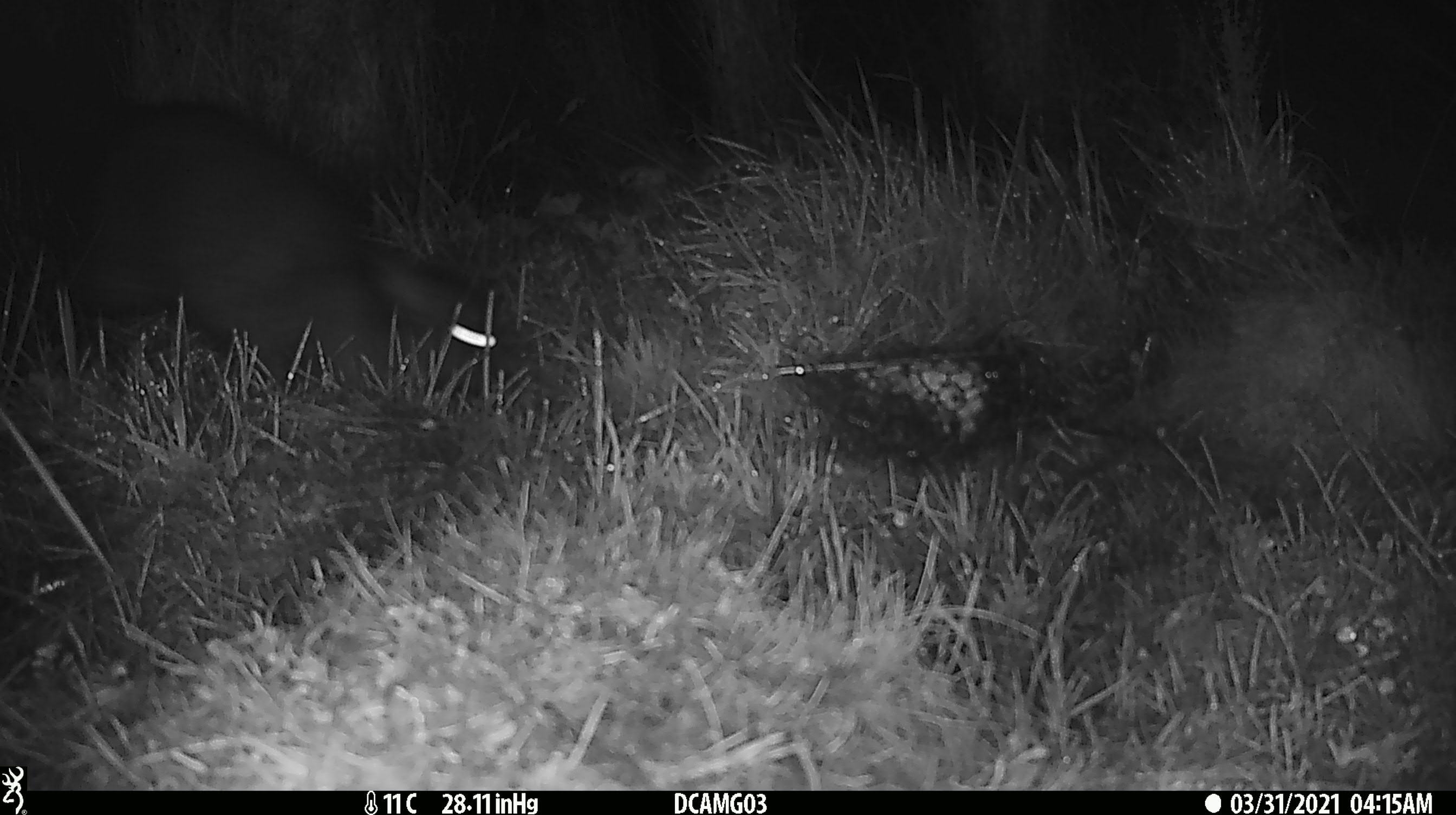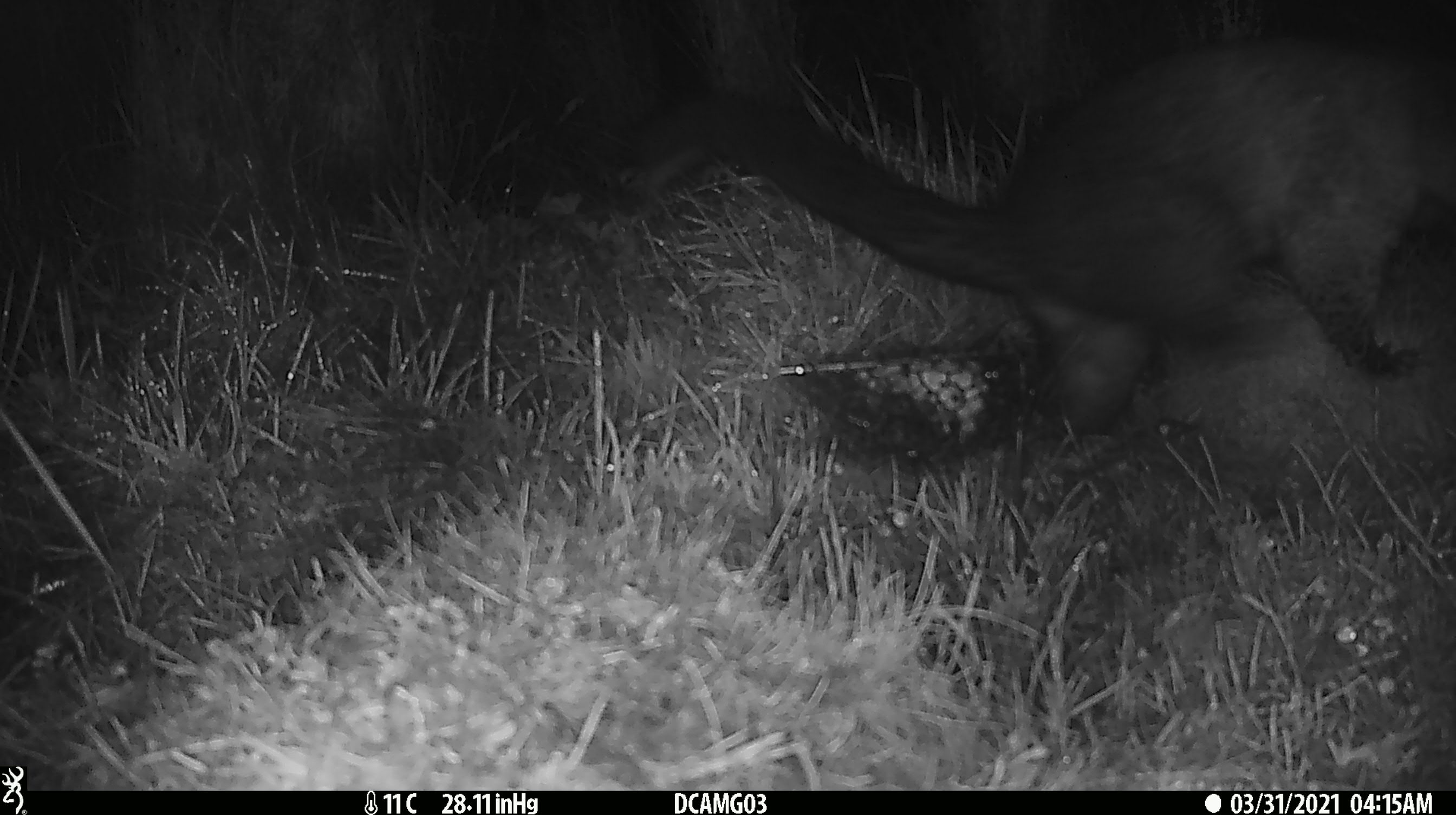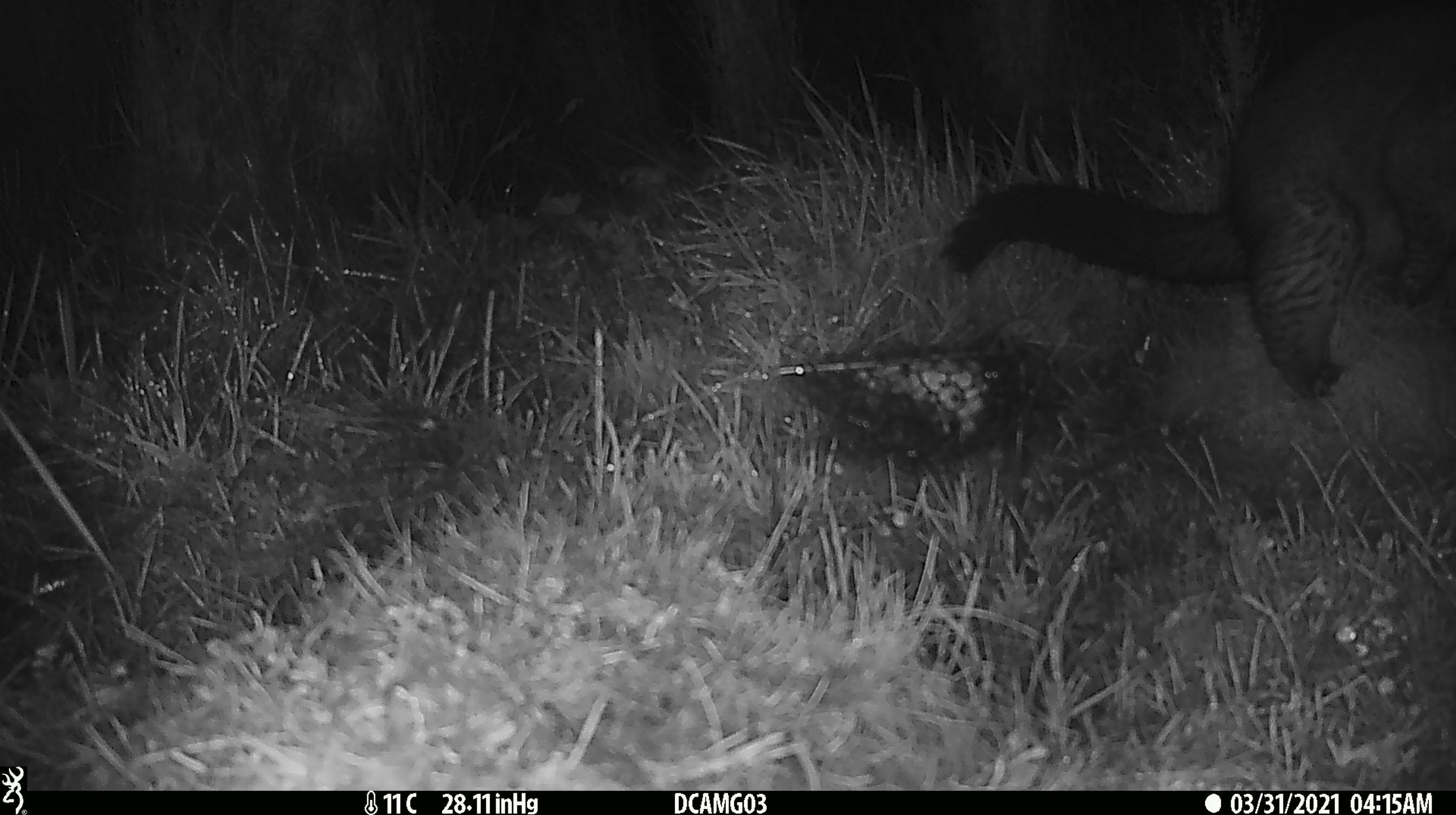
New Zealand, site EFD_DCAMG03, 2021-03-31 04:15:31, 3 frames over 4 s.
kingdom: Animalia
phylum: Chordata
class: Mammalia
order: Diprotodontia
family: Phalangeridae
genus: Trichosurus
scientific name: Trichosurus vulpecula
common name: common brushtail possum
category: possum